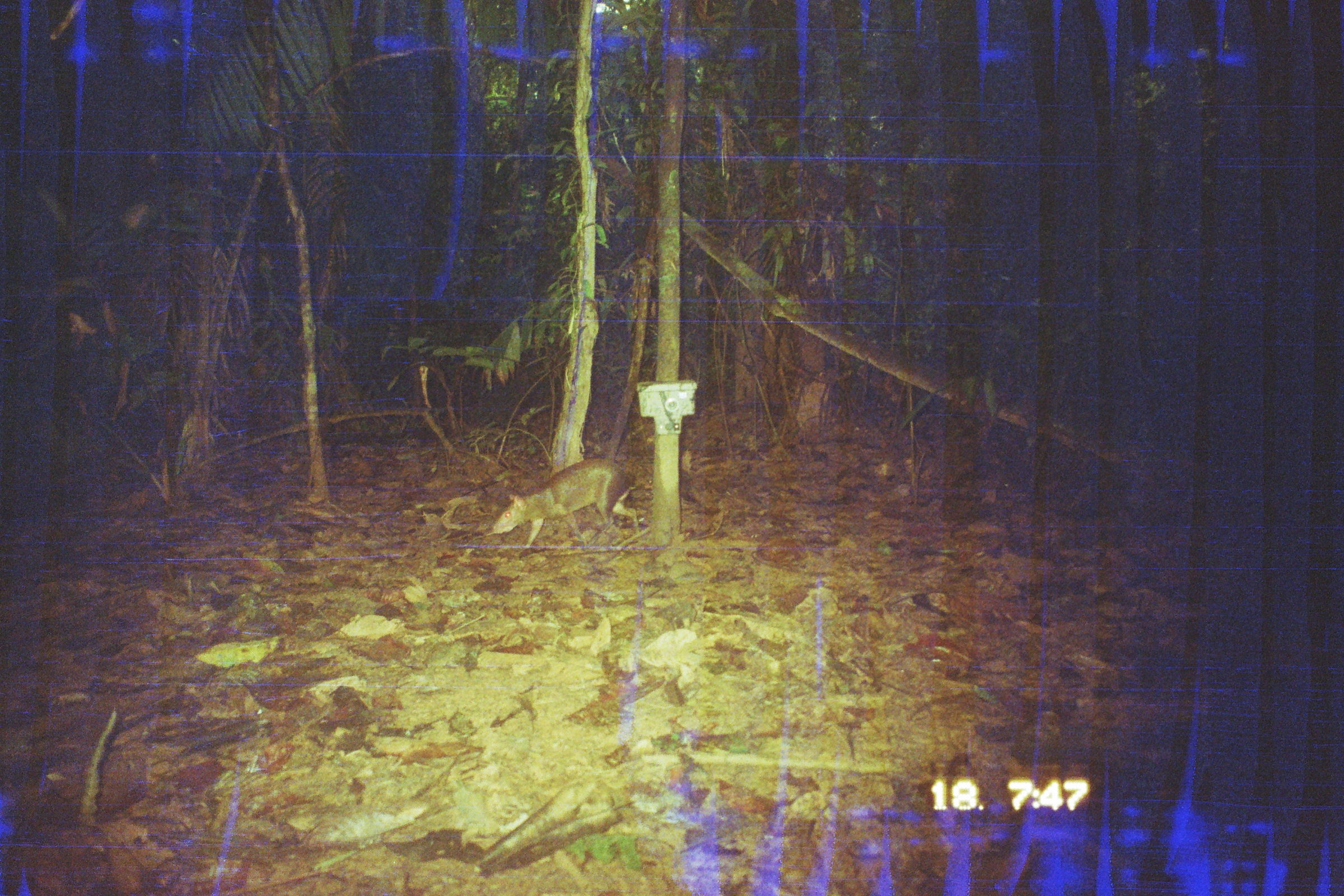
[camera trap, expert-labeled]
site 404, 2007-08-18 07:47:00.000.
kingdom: Animalia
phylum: Chordata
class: Mammalia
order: Rodentia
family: Dasyproctidae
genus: Dasyprocta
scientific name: Dasyprocta punctata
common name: central american agouti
Dasyprocta punctata (central american agouti).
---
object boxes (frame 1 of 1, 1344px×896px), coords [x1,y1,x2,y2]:
dasyprocta punctata: [492,457,638,549]